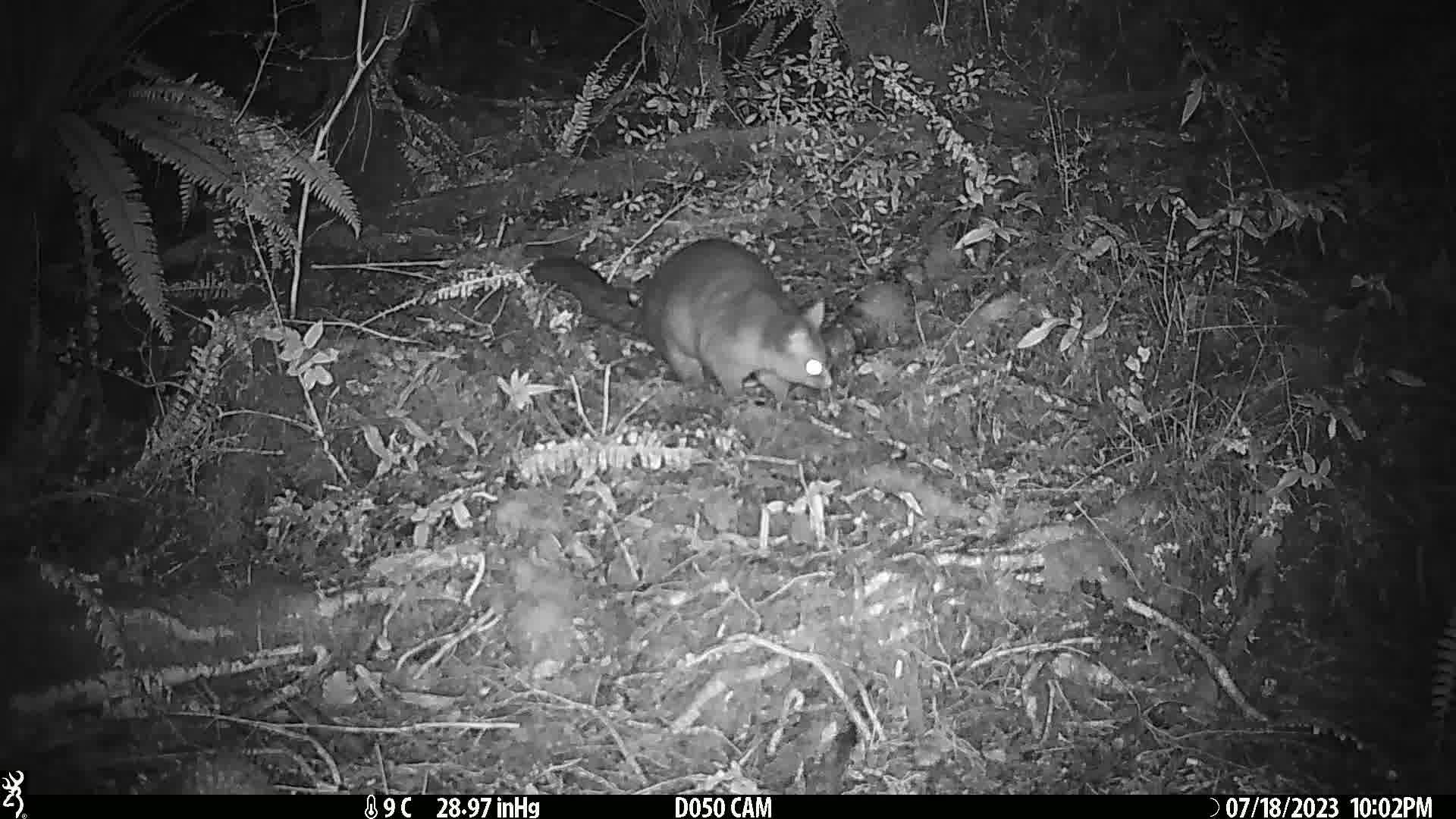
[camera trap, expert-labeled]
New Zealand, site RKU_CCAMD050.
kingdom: Animalia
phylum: Chordata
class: Mammalia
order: Diprotodontia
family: Phalangeridae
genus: Trichosurus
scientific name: Trichosurus vulpecula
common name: common brushtail possum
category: possum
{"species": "possum (common brushtail possum) (Trichosurus vulpecula)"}